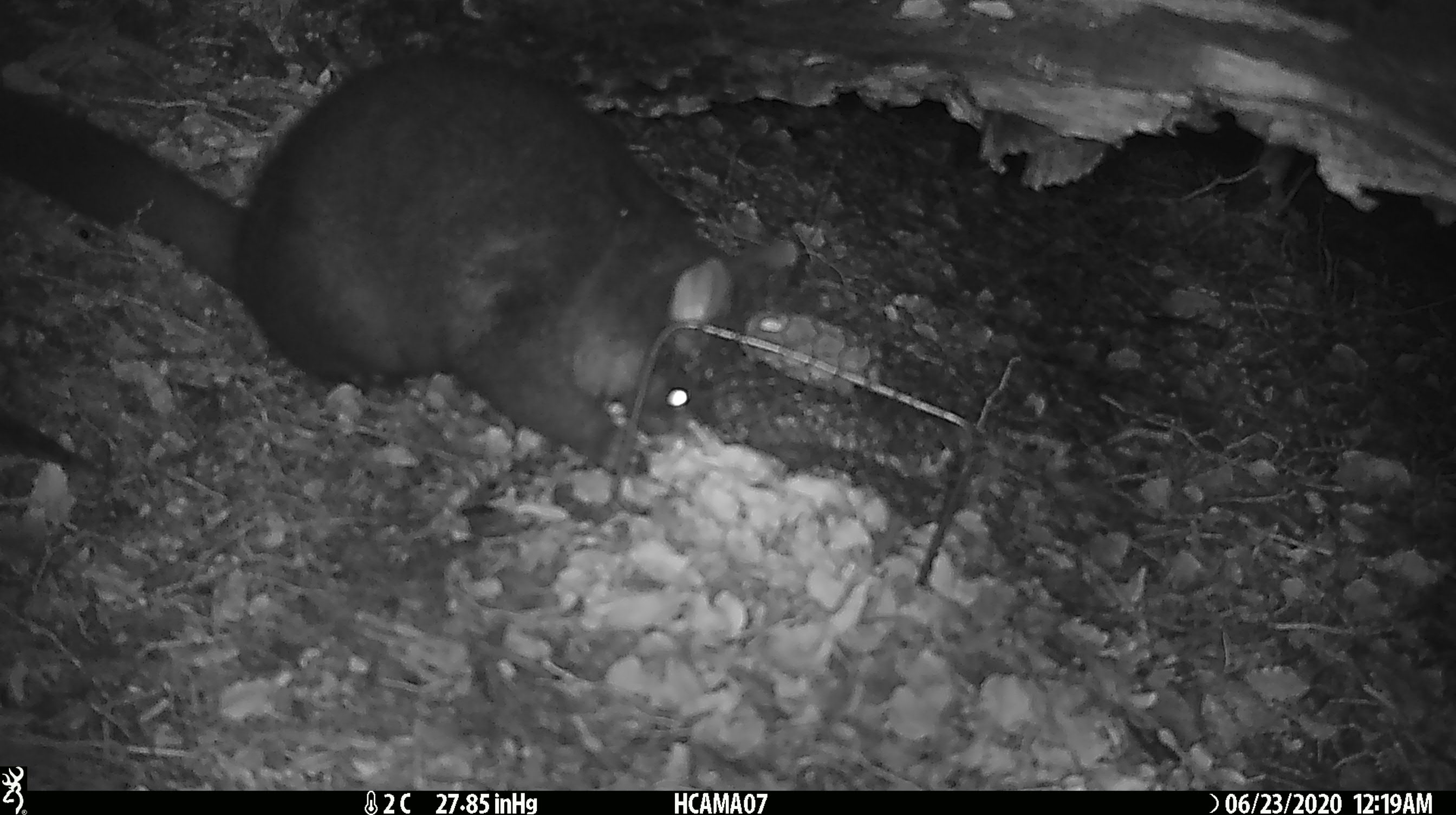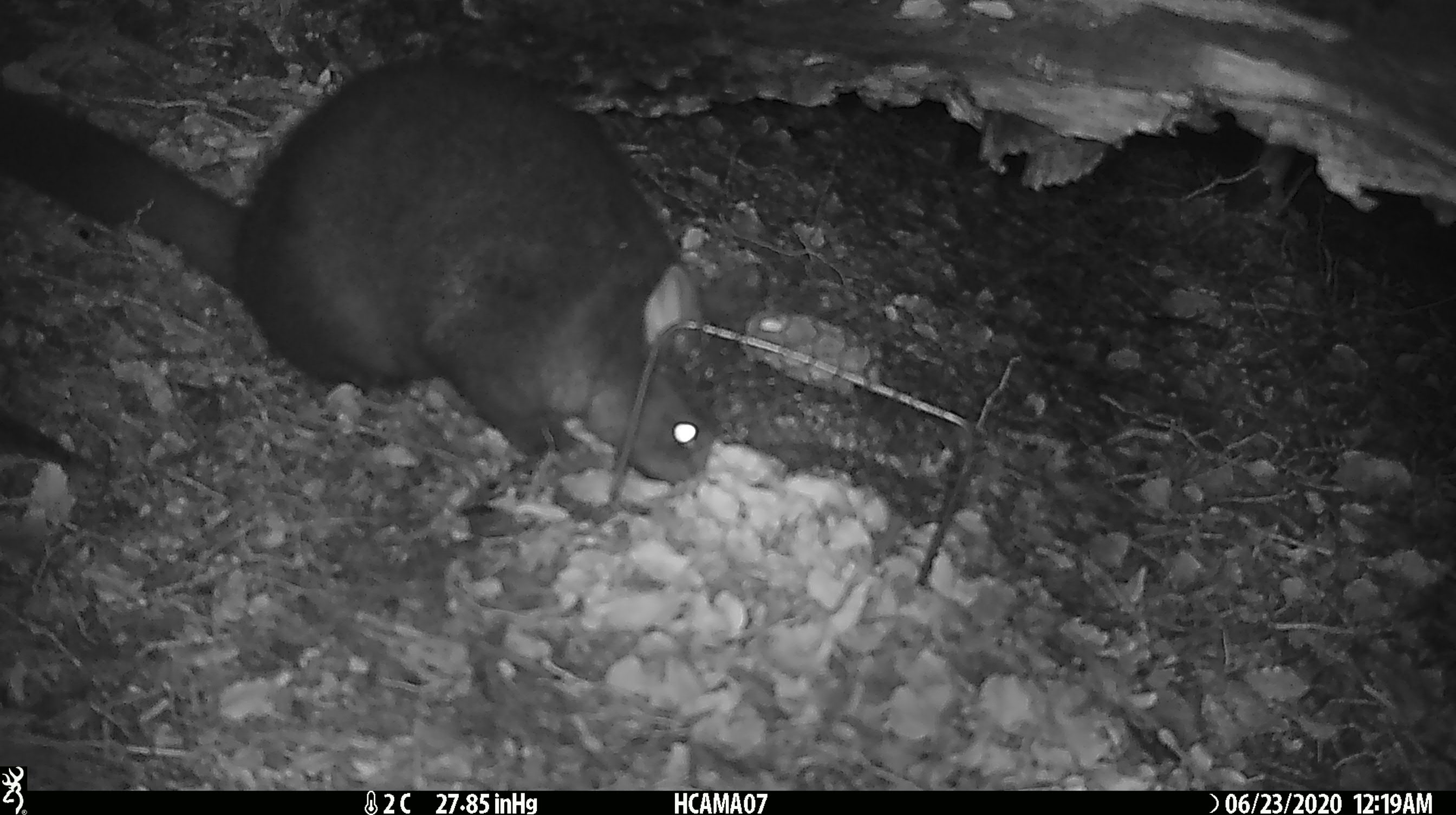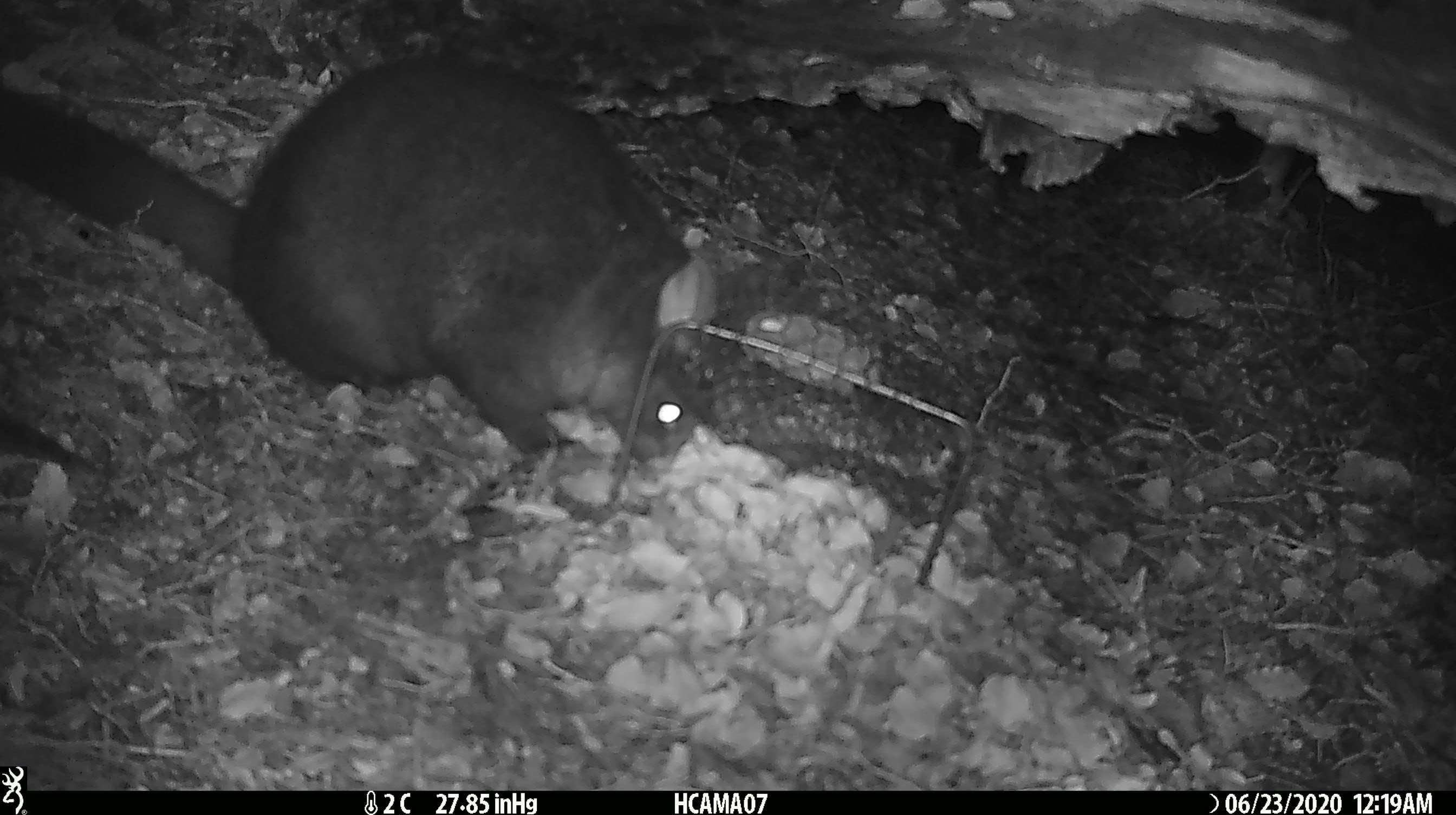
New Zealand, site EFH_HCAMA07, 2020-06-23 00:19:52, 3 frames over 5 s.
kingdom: Animalia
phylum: Chordata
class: Mammalia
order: Diprotodontia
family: Phalangeridae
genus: Trichosurus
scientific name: Trichosurus vulpecula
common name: common brushtail possum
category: possum